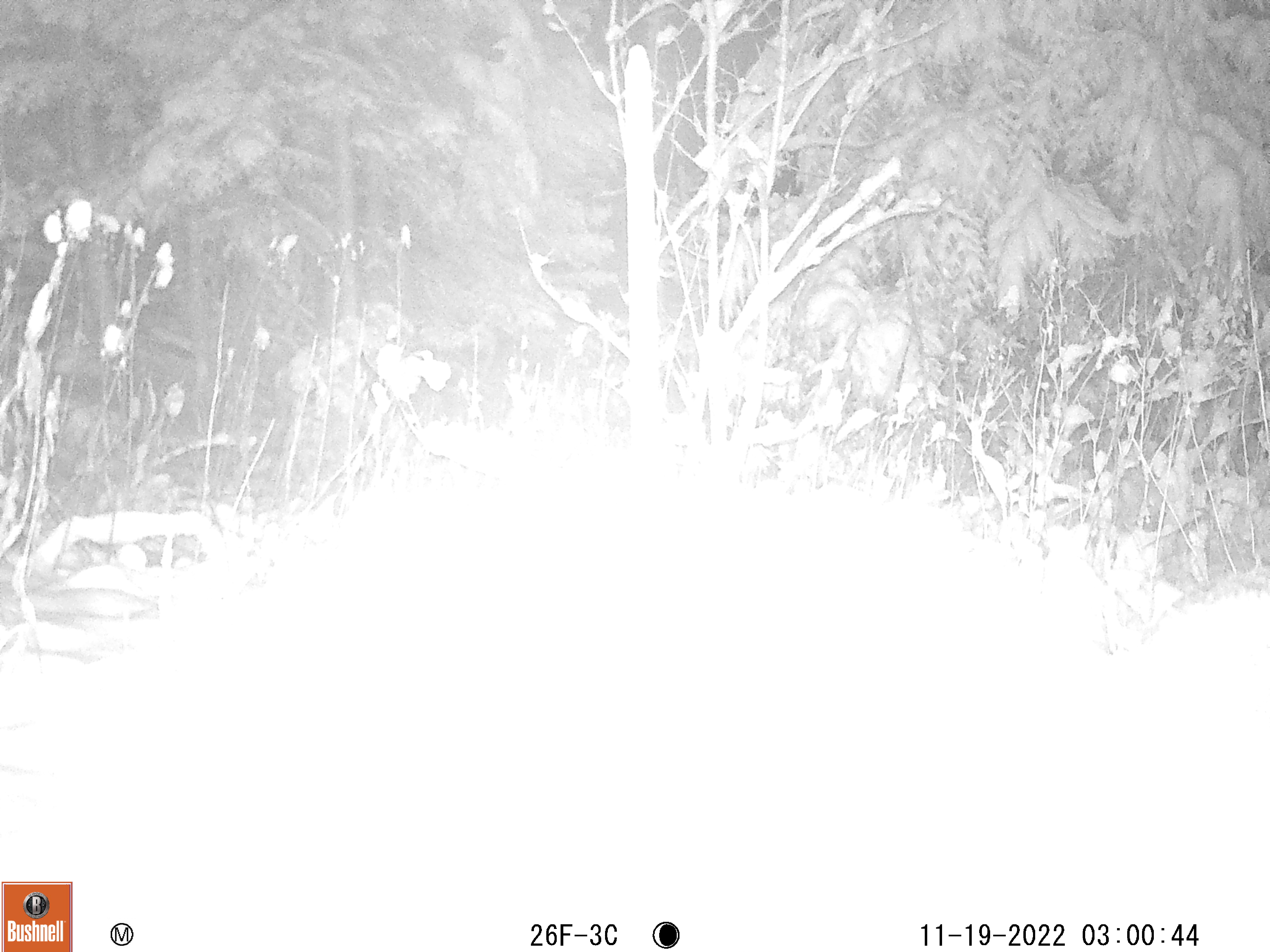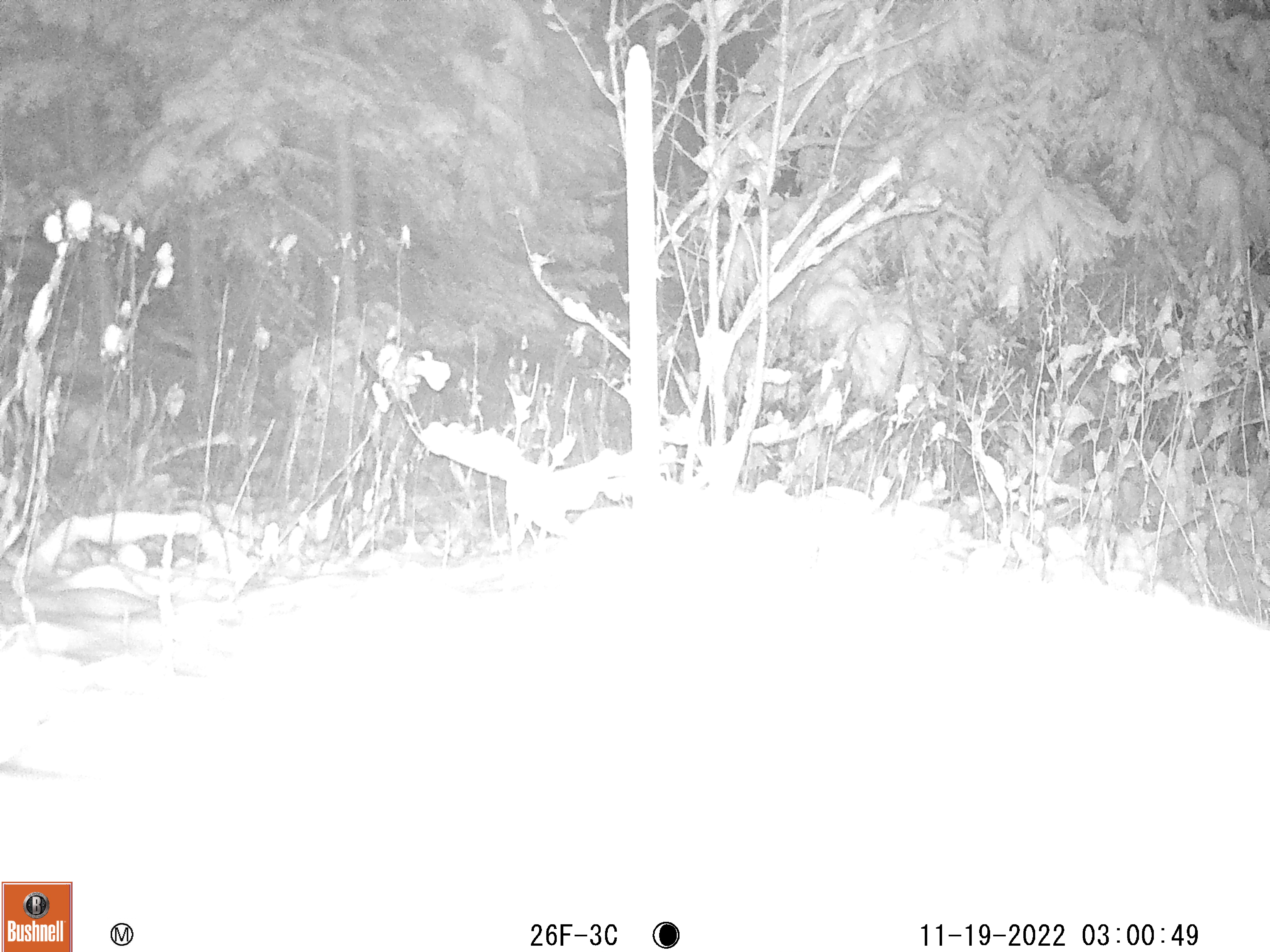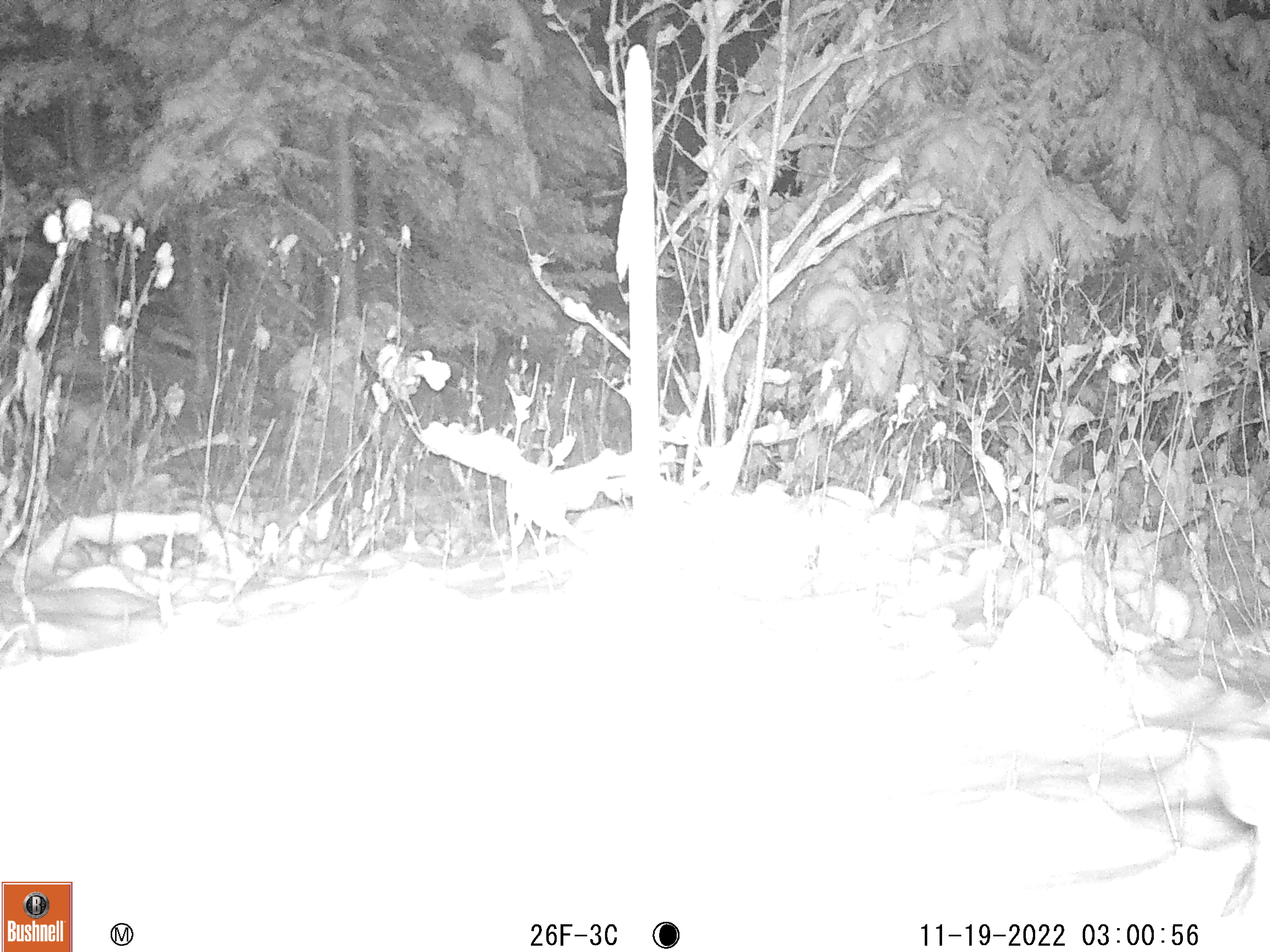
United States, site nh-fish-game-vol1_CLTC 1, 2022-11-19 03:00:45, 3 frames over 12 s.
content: unidentified animal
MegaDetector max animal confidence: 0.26